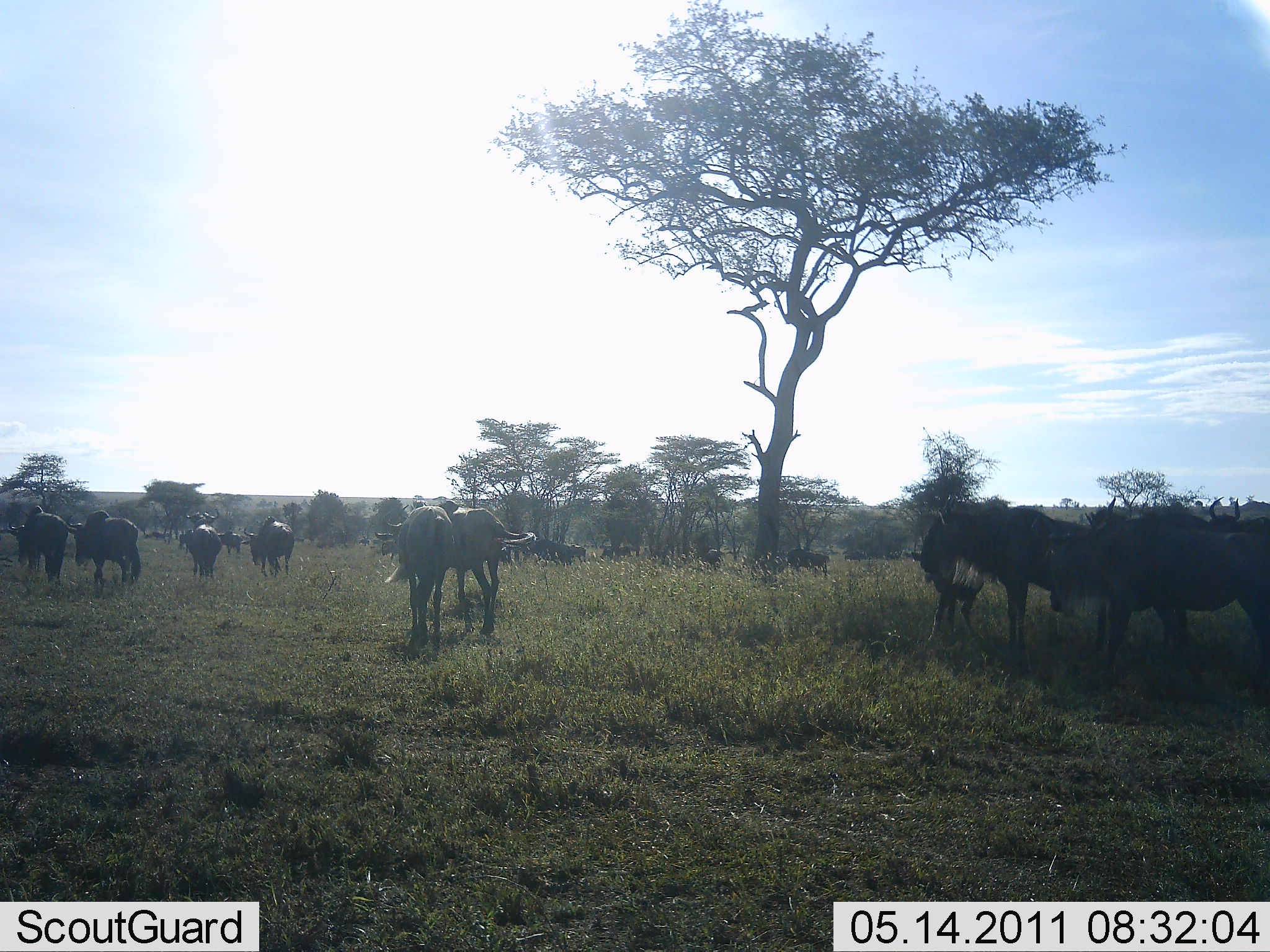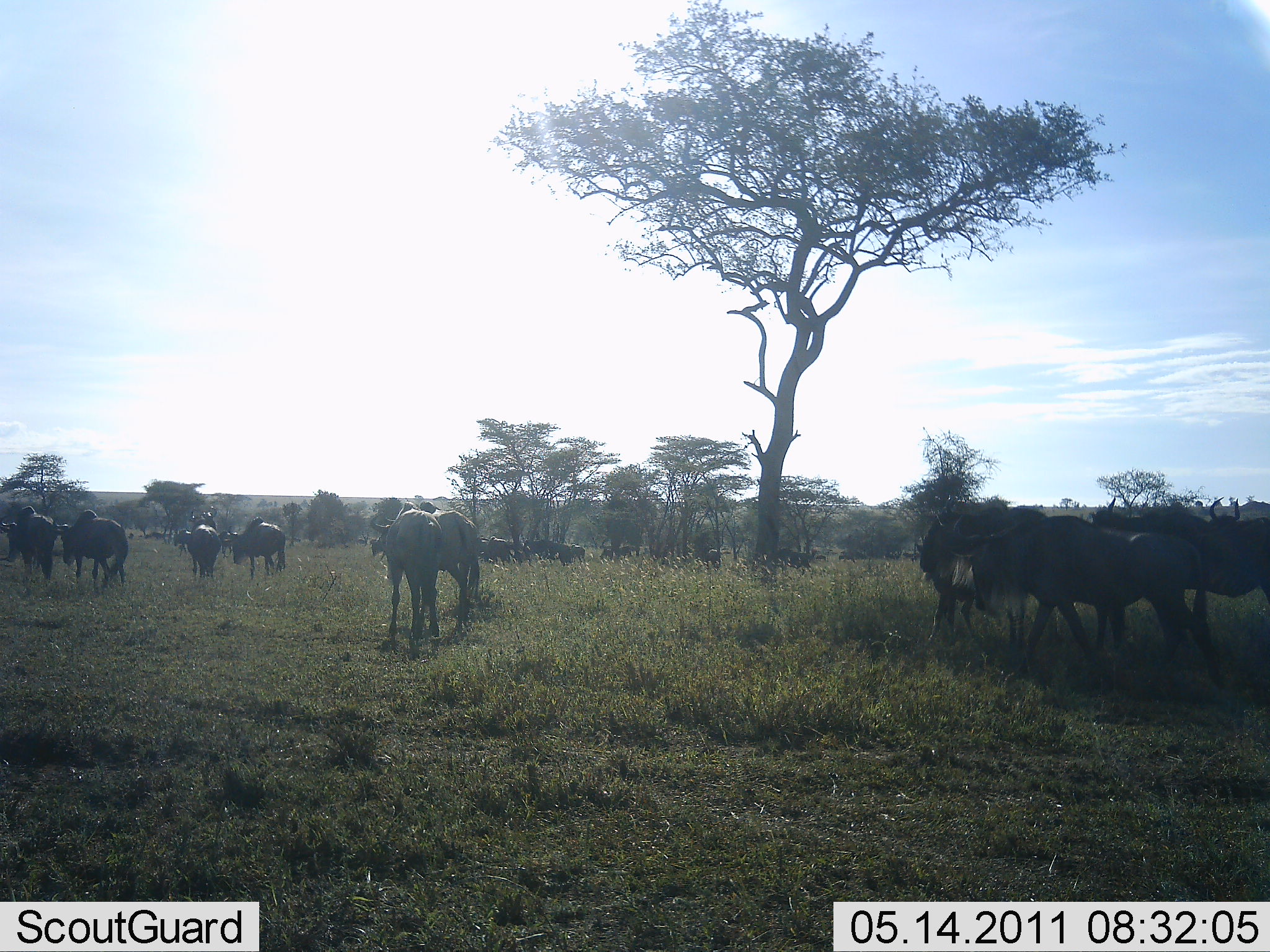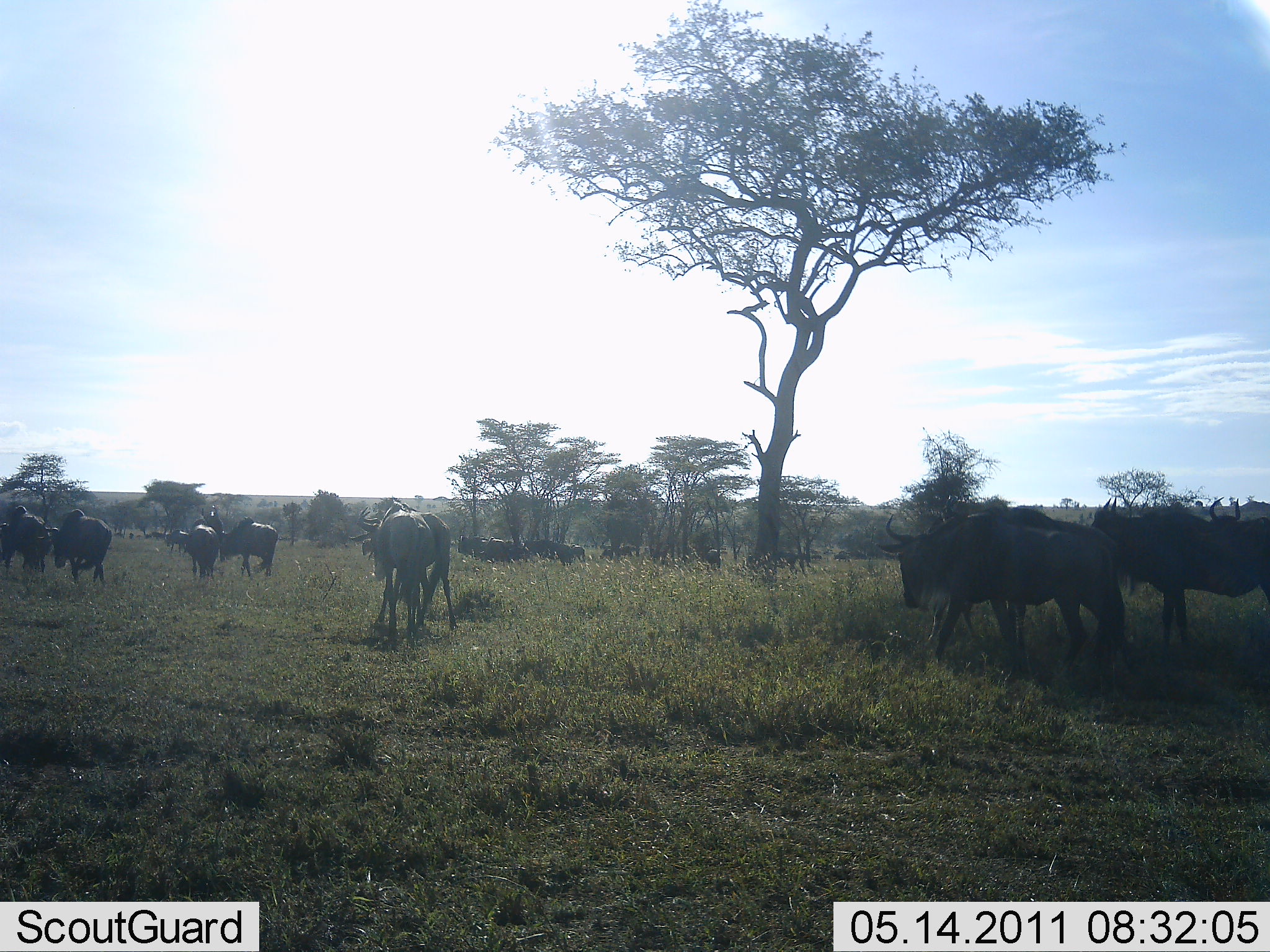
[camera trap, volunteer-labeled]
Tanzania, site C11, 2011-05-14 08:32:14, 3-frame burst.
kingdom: Animalia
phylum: Chordata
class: Mammalia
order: Artiodactyla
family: Bovidae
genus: Connochaetes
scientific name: Connochaetes taurinus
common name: blue wildebeest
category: wildebeest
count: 11-50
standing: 27%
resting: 0%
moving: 73%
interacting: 0%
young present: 9%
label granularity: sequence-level